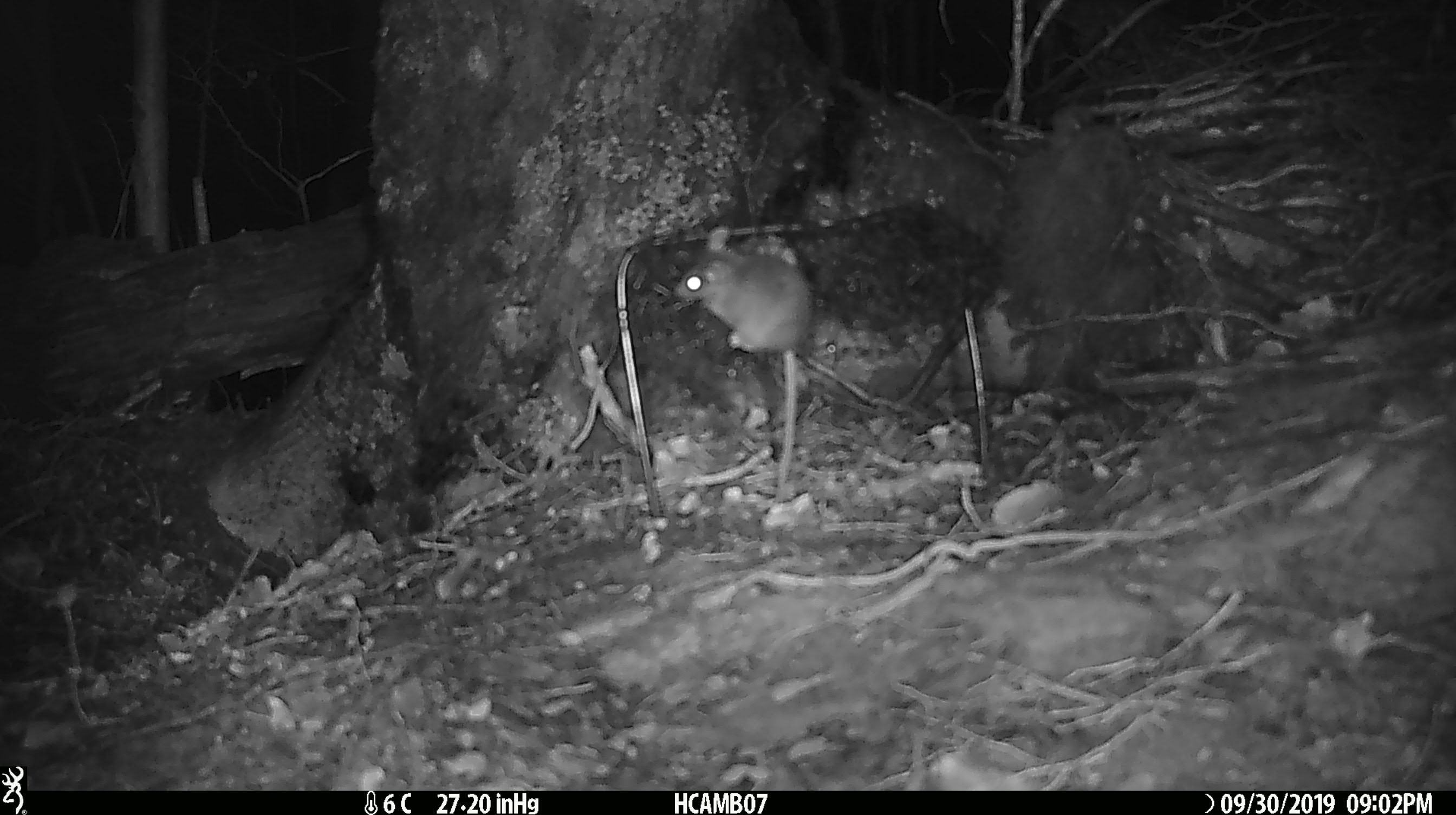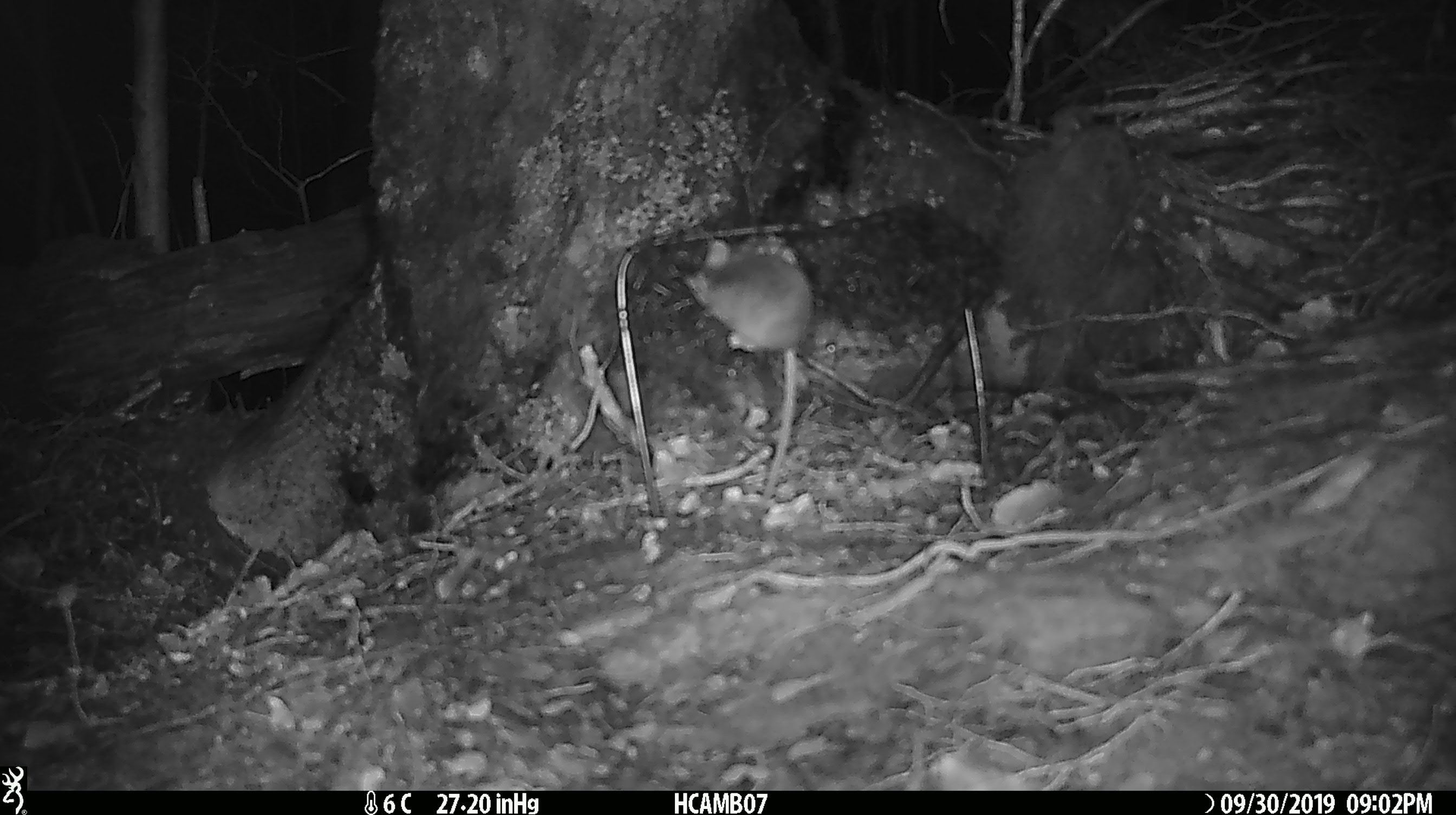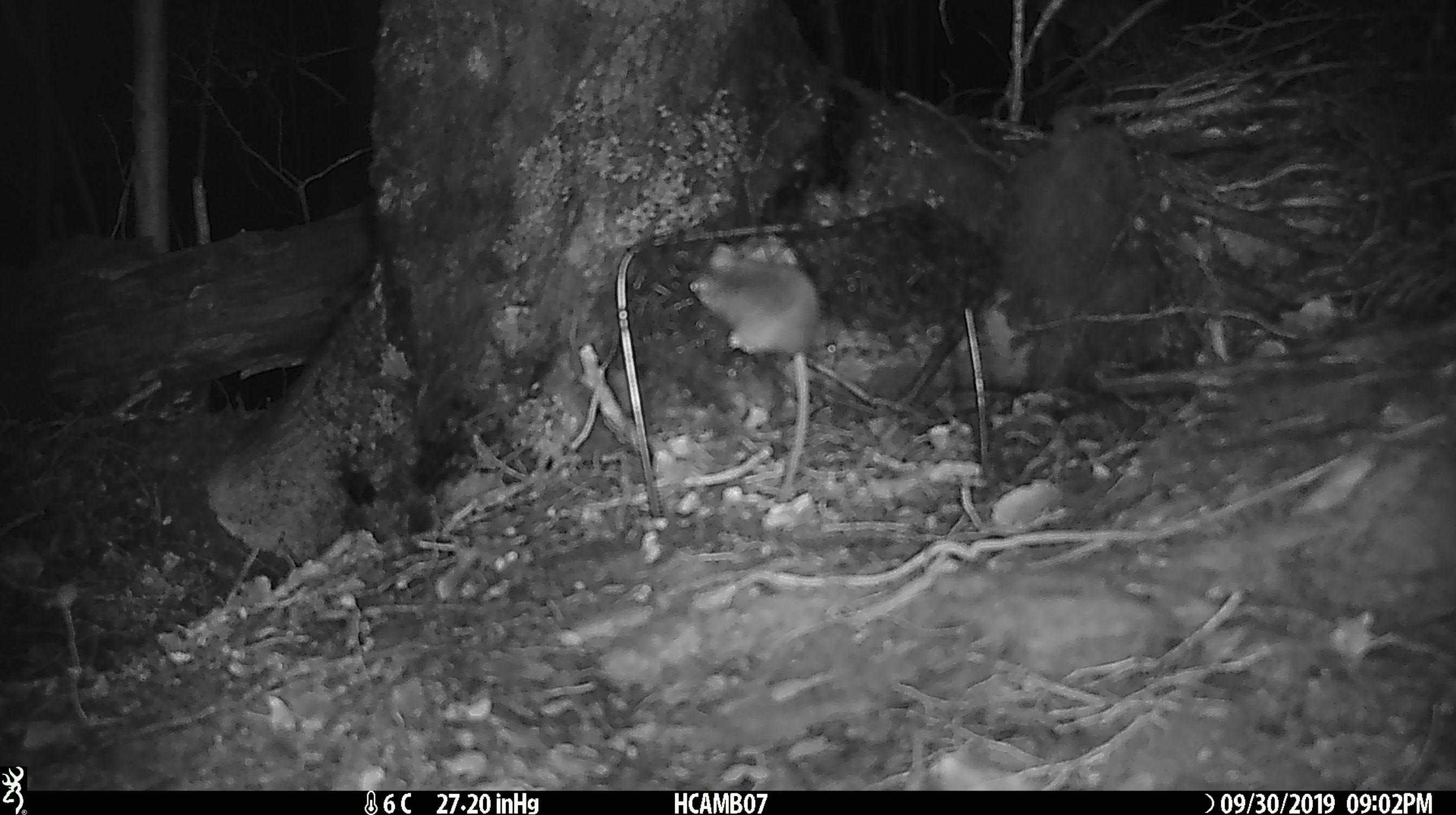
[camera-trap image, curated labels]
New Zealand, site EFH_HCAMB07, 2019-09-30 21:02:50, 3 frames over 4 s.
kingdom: Animalia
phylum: Chordata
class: Mammalia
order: Rodentia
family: Muridae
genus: Mus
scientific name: Mus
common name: mouse